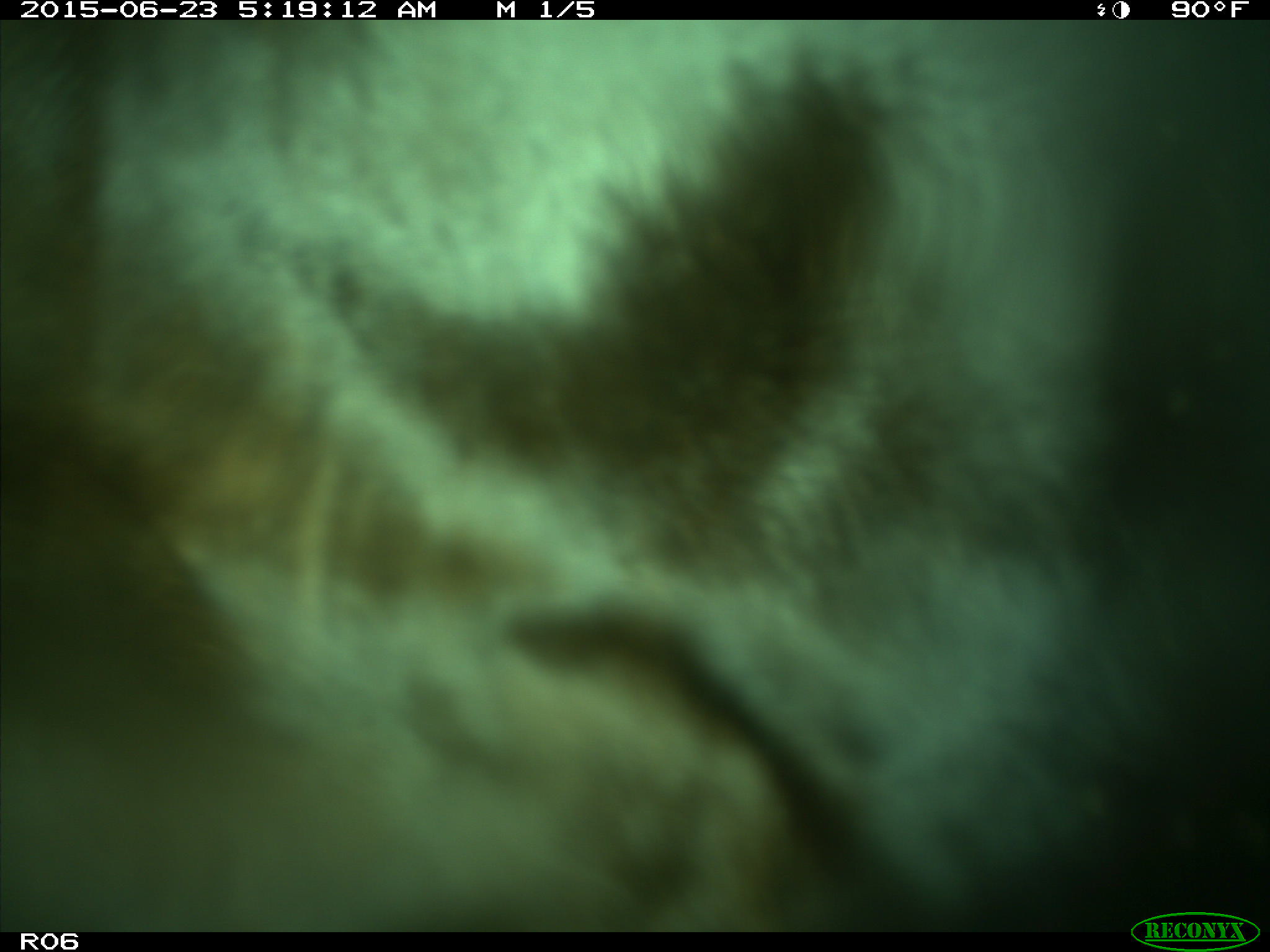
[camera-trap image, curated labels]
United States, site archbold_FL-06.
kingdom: Animalia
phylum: Chordata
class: Mammalia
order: Artiodactyla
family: Bovidae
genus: Bos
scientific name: Bos taurus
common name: domestic cow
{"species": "Bos taurus (domestic cow)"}